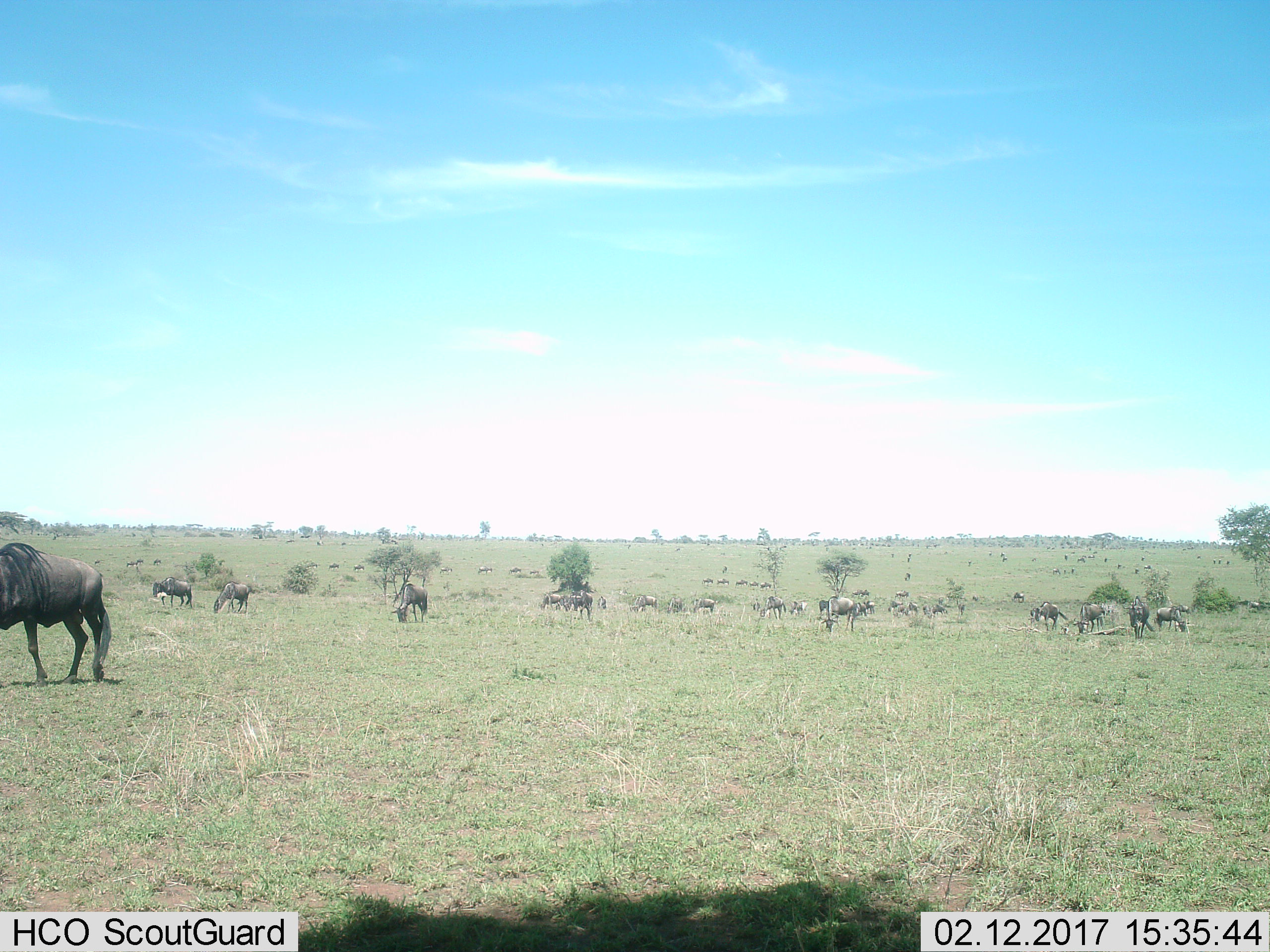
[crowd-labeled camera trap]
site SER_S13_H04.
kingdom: Animalia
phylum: Chordata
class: Mammalia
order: Artiodactyla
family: Bovidae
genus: Connochaetes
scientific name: Connochaetes taurinus taurinus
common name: blue wildebeest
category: wildebeestblue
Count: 51+.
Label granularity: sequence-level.